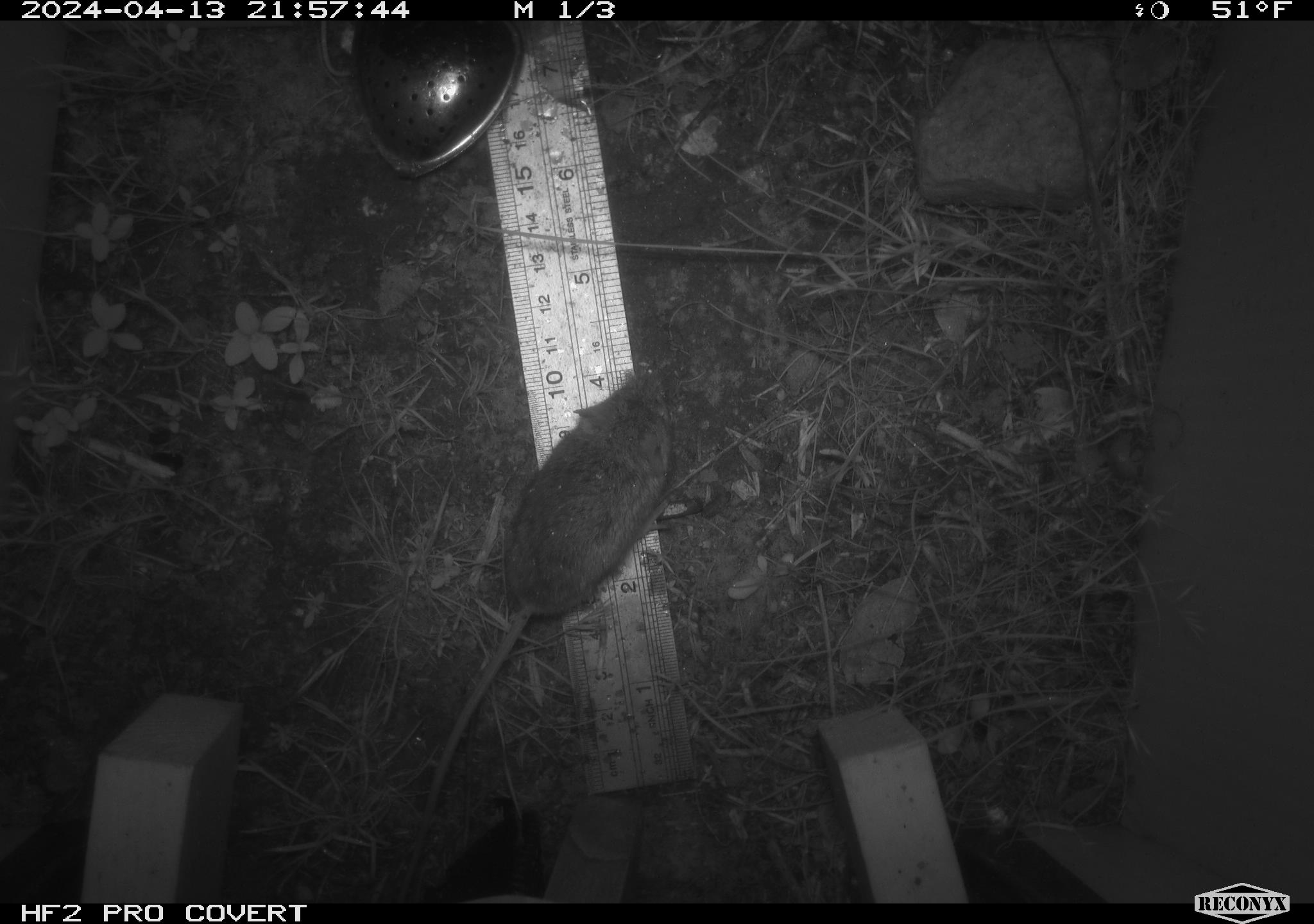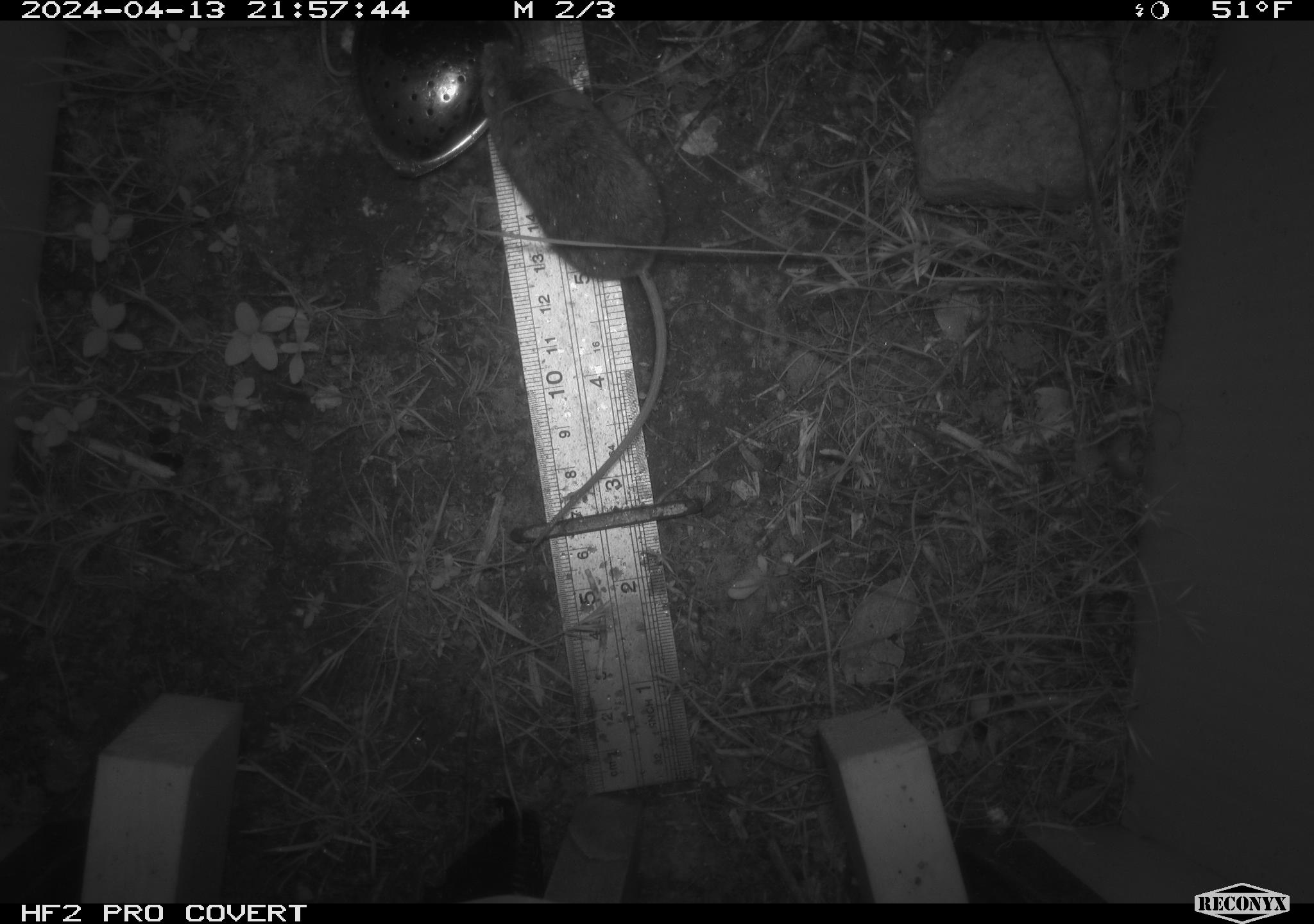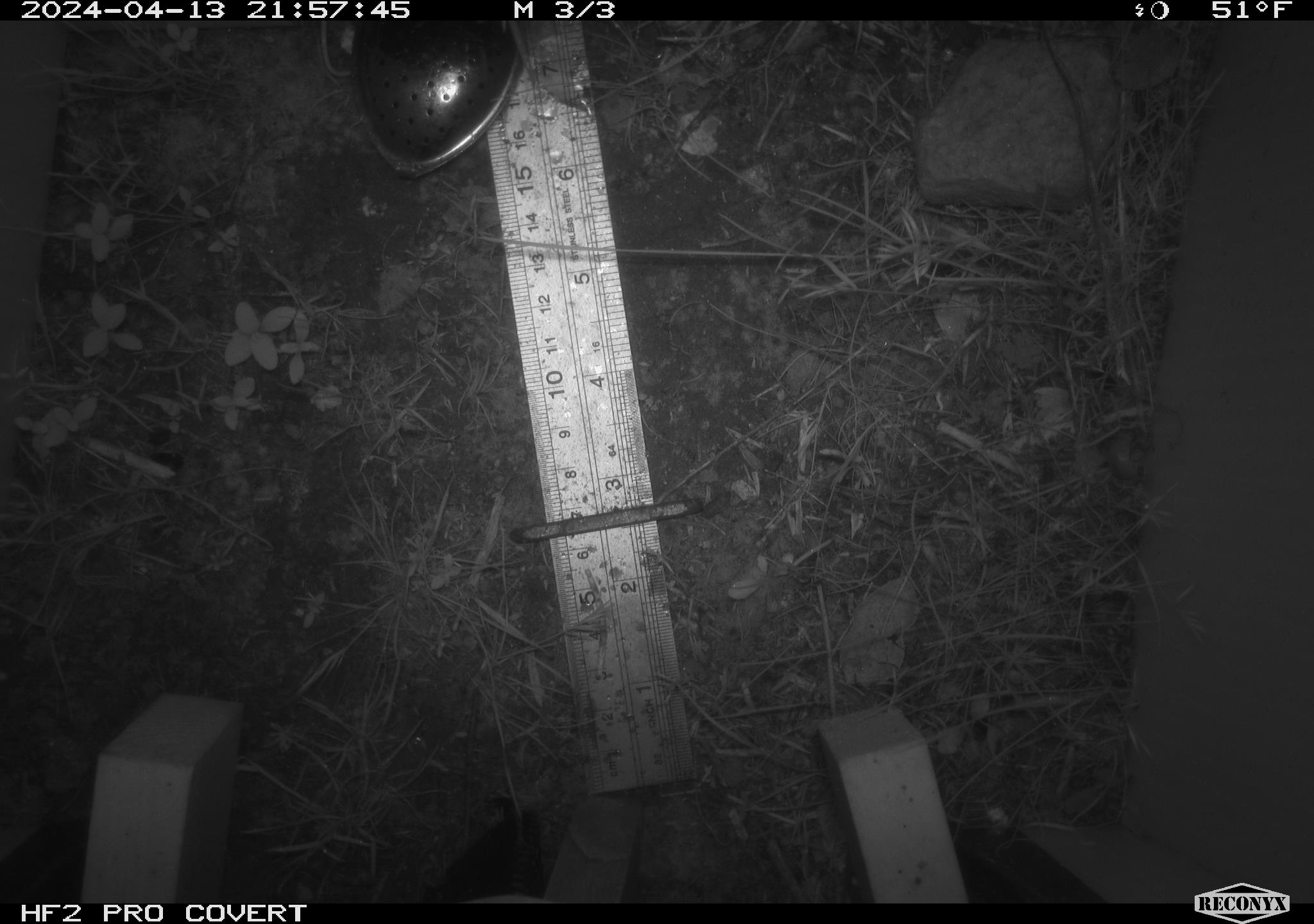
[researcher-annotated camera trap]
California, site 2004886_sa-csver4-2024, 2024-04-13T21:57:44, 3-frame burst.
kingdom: Animalia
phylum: Chordata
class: Mammalia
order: Rodentia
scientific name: Rodentia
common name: mouse species